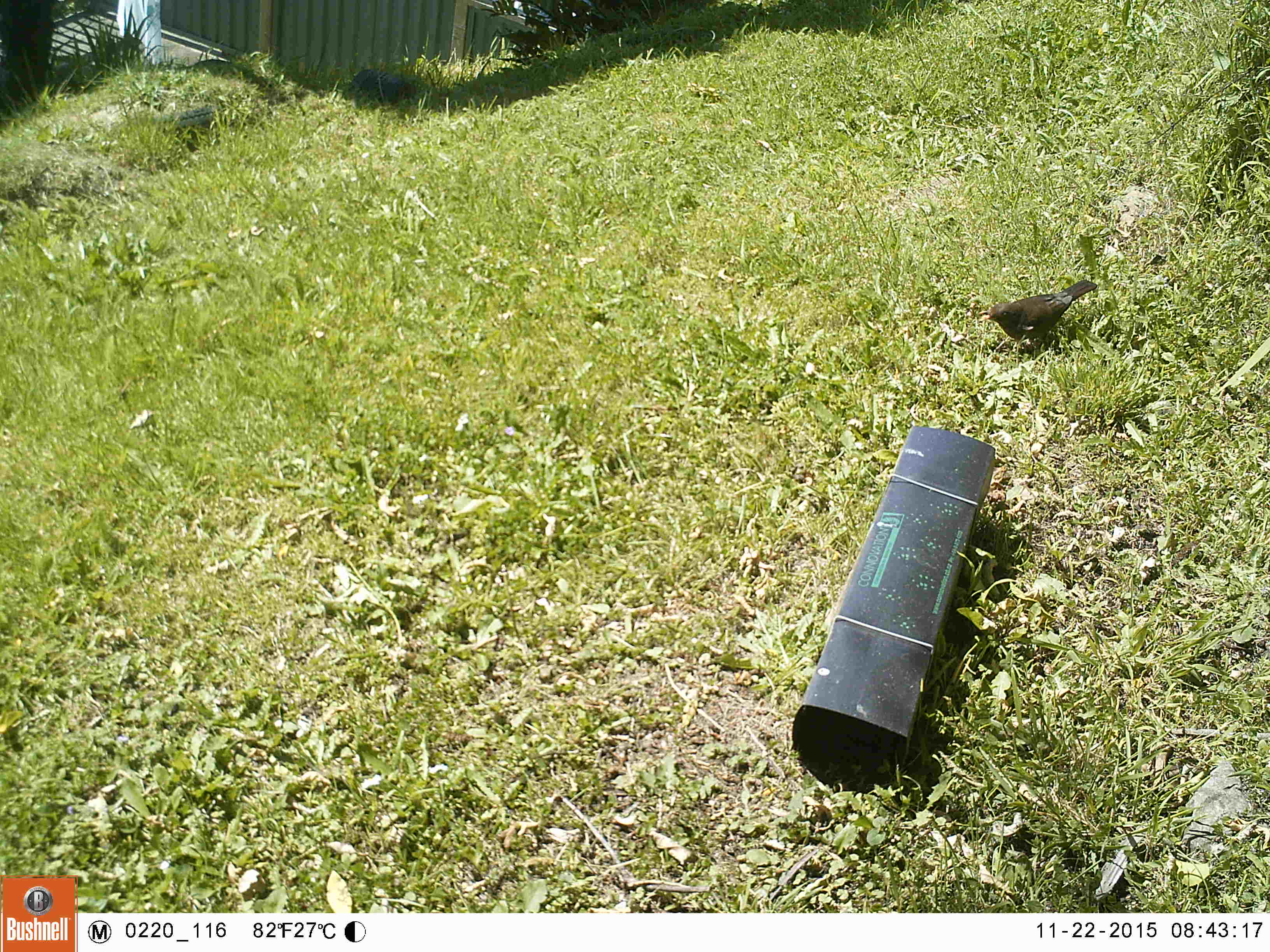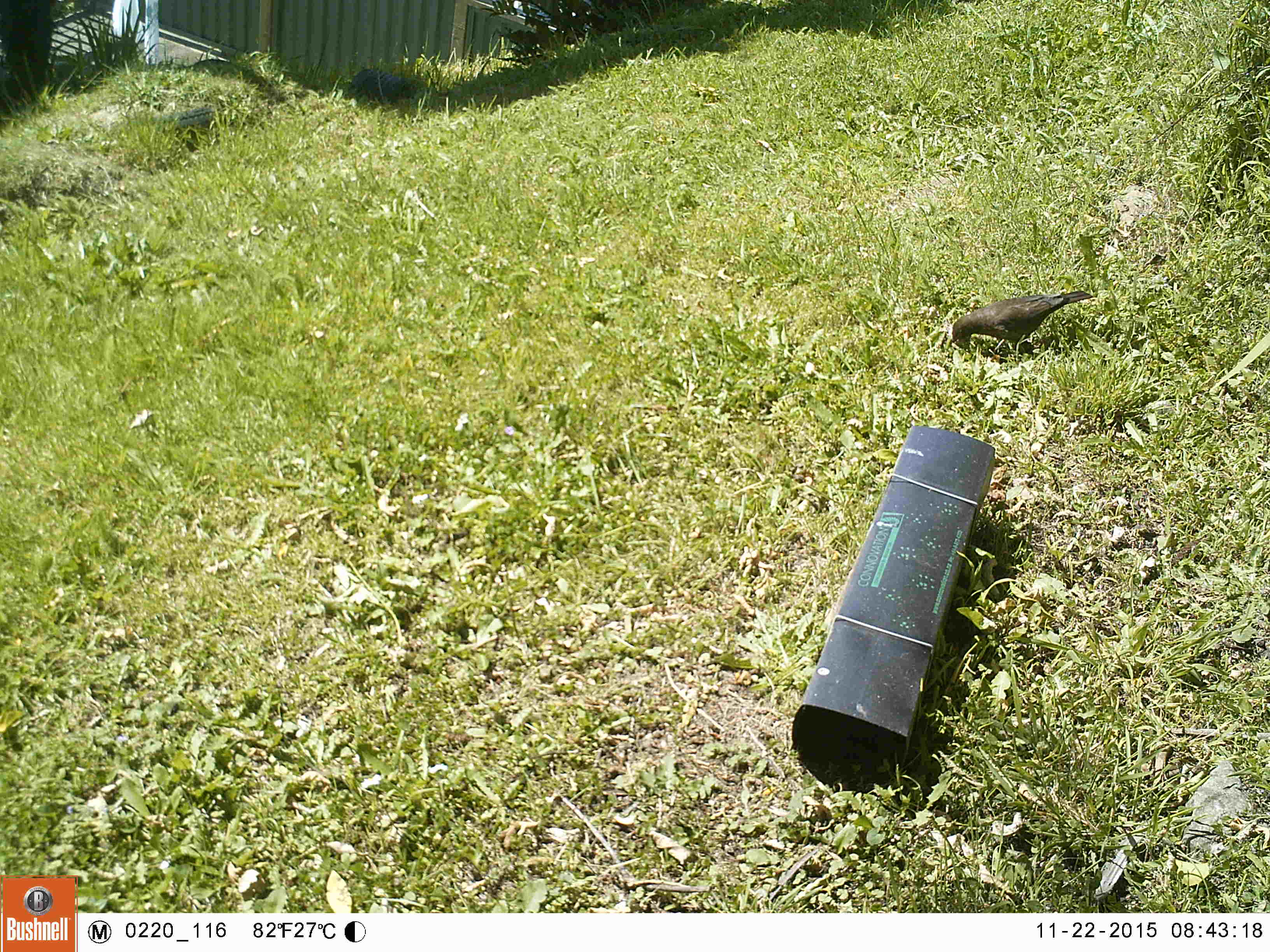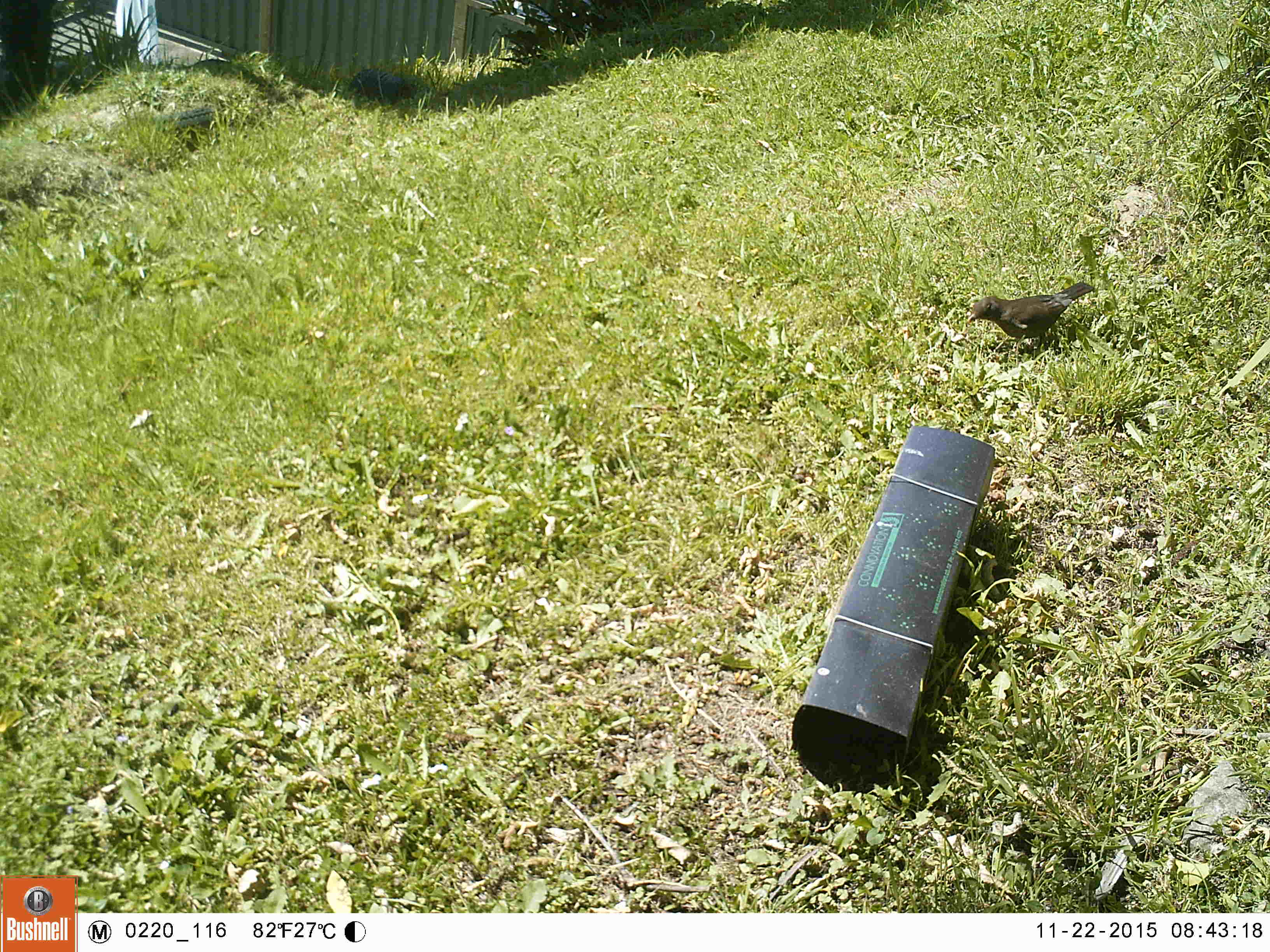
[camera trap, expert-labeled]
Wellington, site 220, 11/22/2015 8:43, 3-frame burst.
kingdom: Animalia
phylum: Chordata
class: Aves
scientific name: Aves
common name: bird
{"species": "bird (Aves)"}